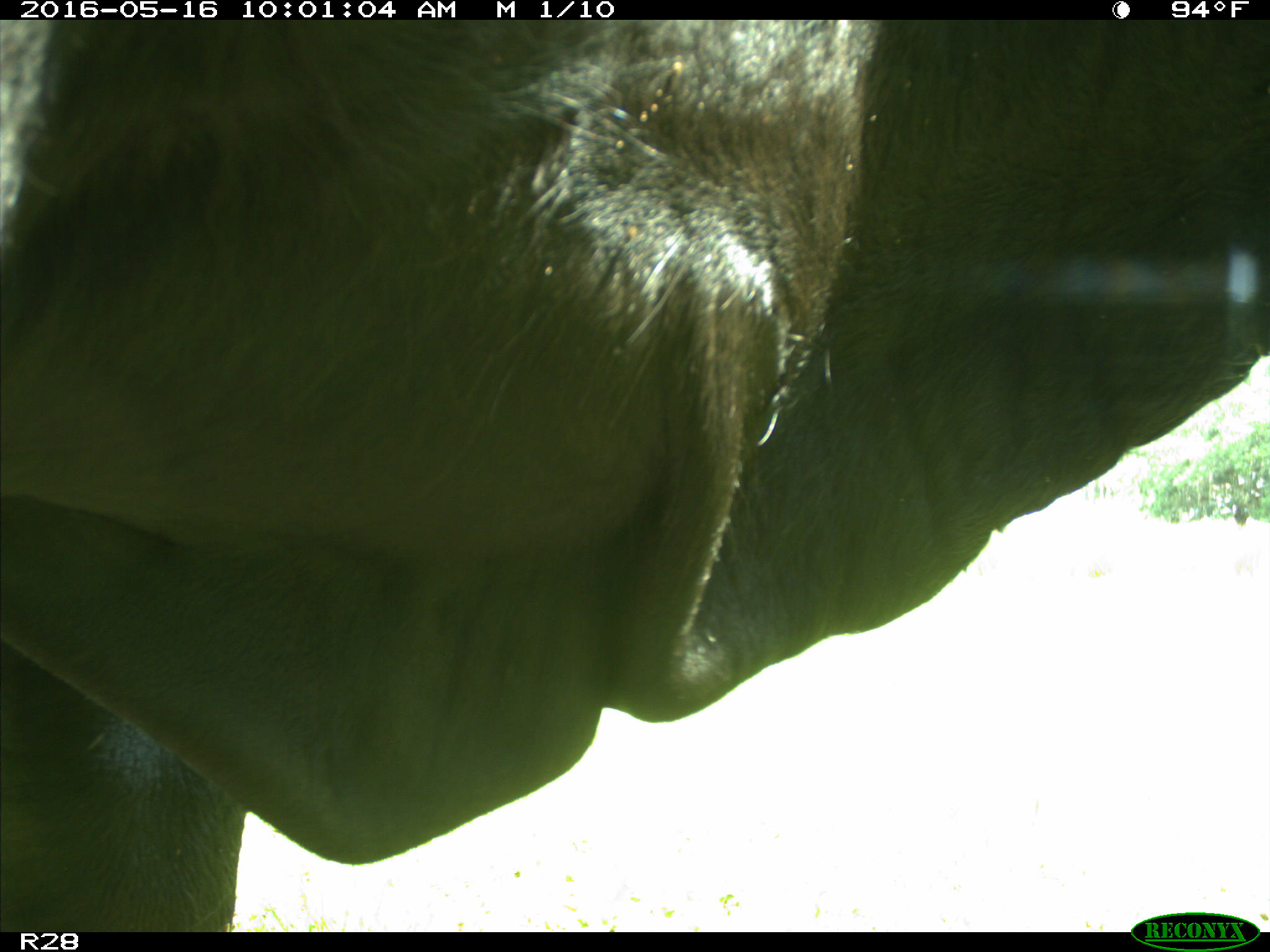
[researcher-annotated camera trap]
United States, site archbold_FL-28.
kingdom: Animalia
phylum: Chordata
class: Mammalia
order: Artiodactyla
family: Bovidae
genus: Bos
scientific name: Bos taurus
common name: domestic cow